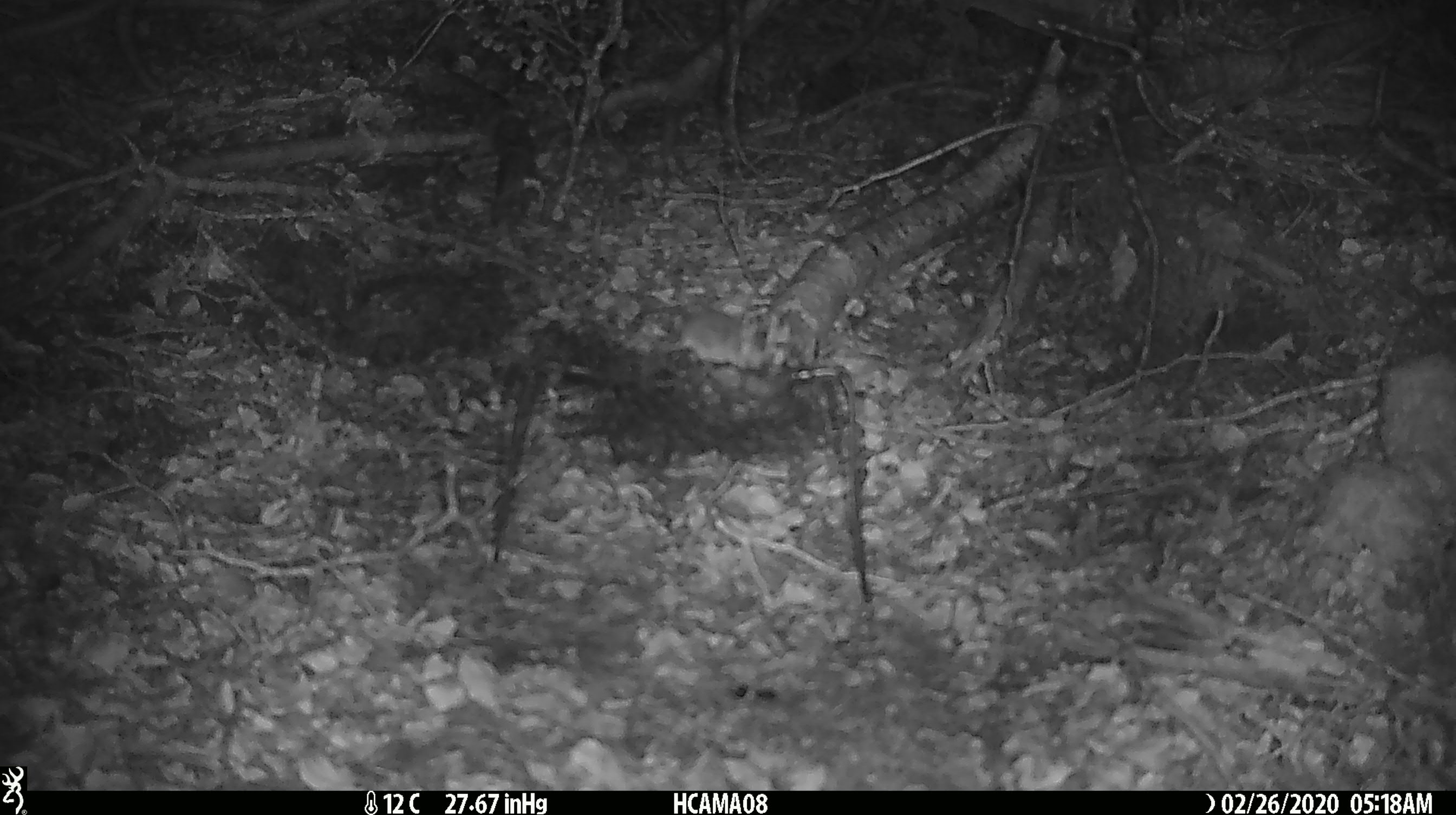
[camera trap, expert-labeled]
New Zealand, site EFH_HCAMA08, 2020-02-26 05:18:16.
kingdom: Animalia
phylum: Chordata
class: Mammalia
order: Rodentia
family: Muridae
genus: Mus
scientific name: Mus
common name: mouse